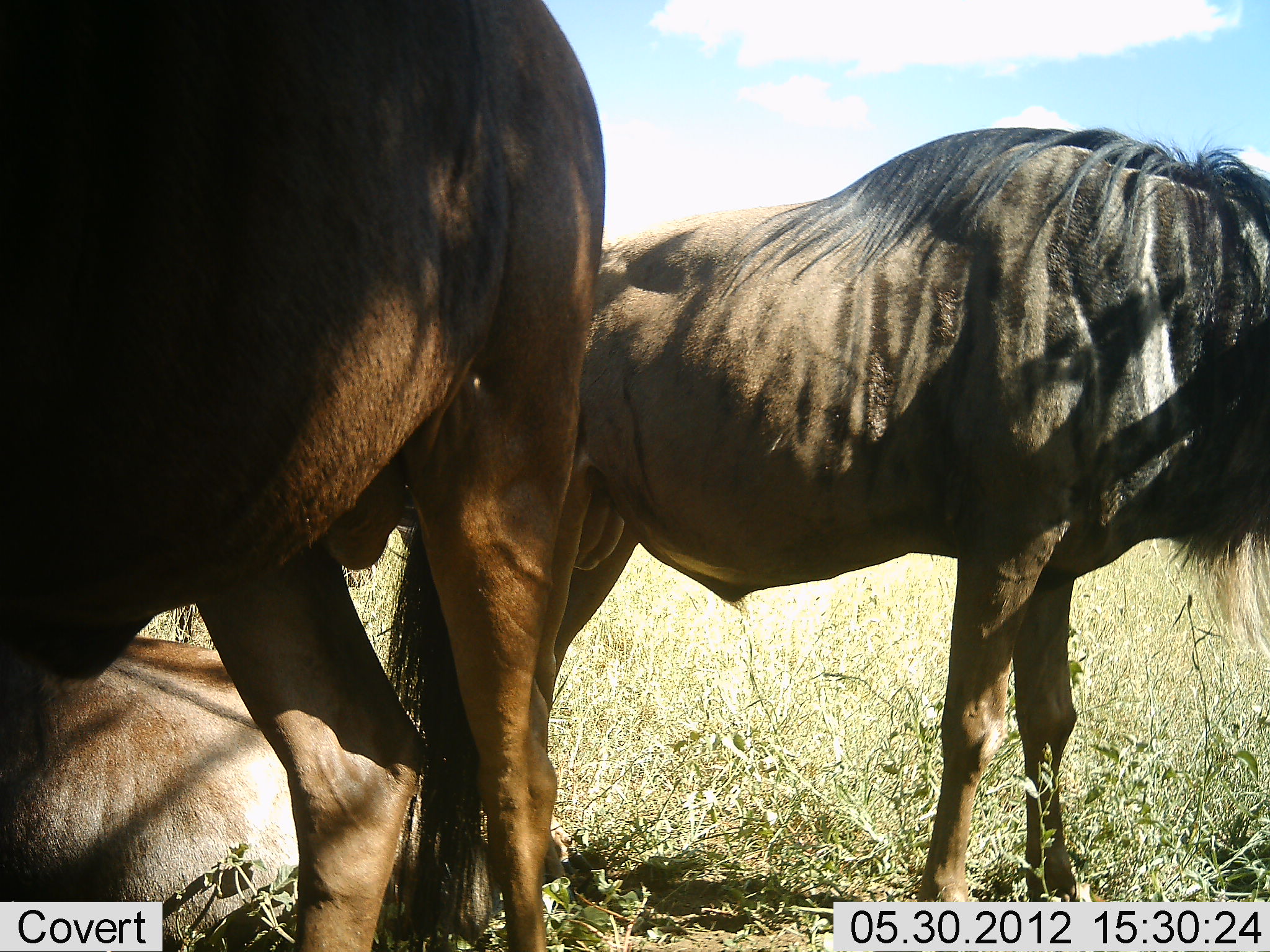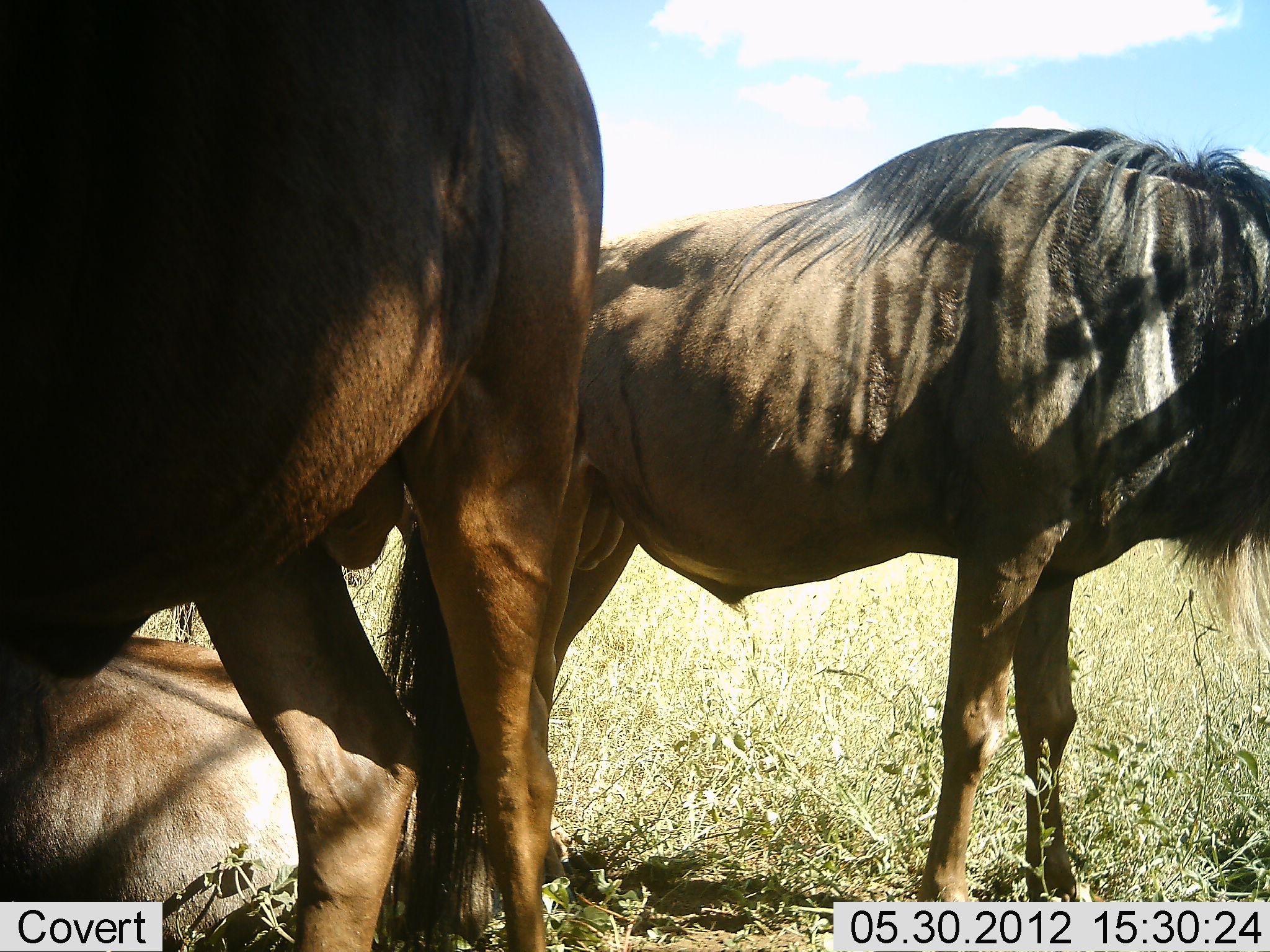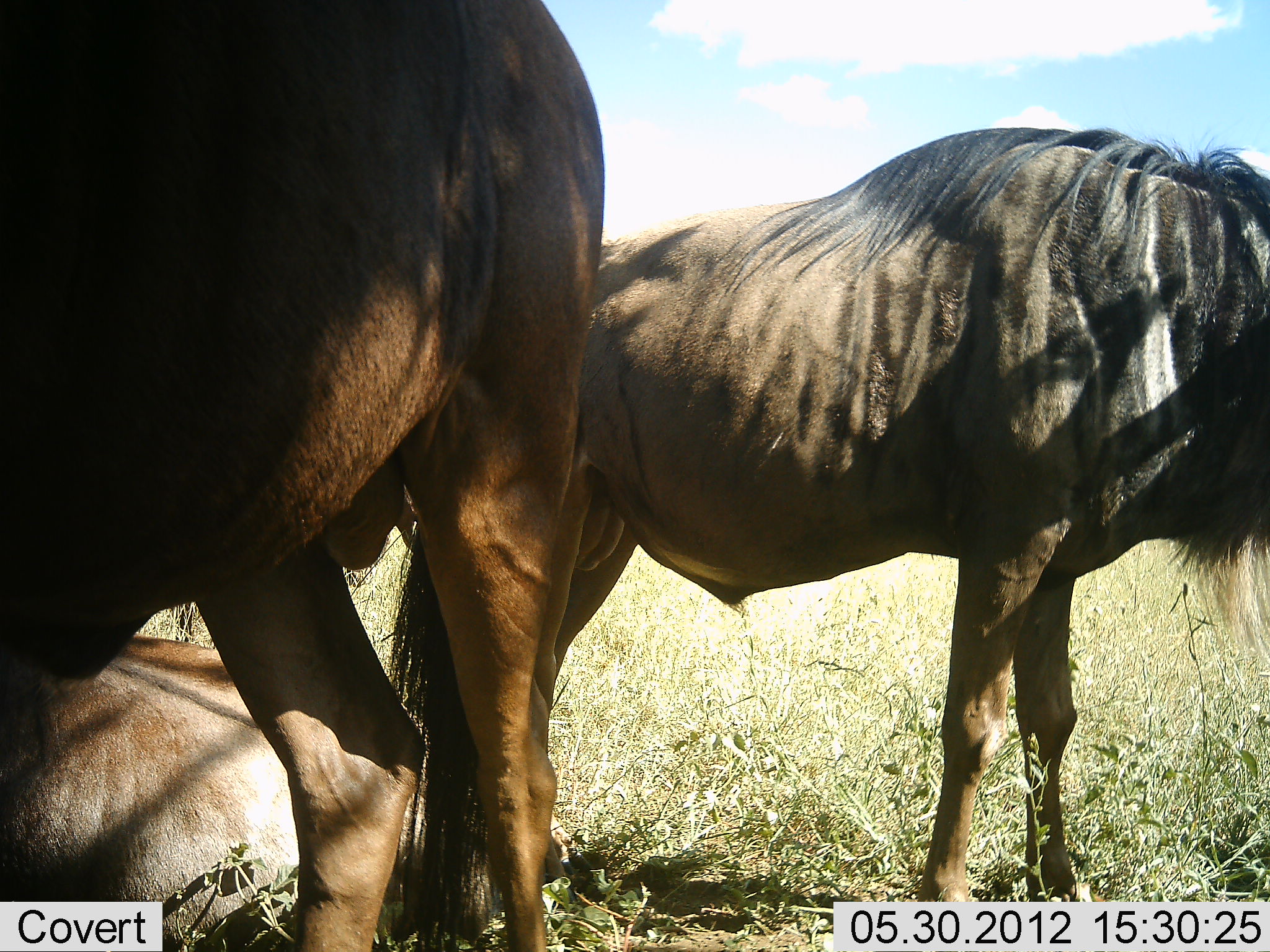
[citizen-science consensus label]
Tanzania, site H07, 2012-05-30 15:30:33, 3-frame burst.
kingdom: Animalia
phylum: Chordata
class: Mammalia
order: Artiodactyla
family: Bovidae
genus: Connochaetes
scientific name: Connochaetes taurinus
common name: blue wildebeest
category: wildebeest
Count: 3.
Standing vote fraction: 90%.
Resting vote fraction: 100%.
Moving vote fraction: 0%.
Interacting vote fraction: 10%.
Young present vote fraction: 0%.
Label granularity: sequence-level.